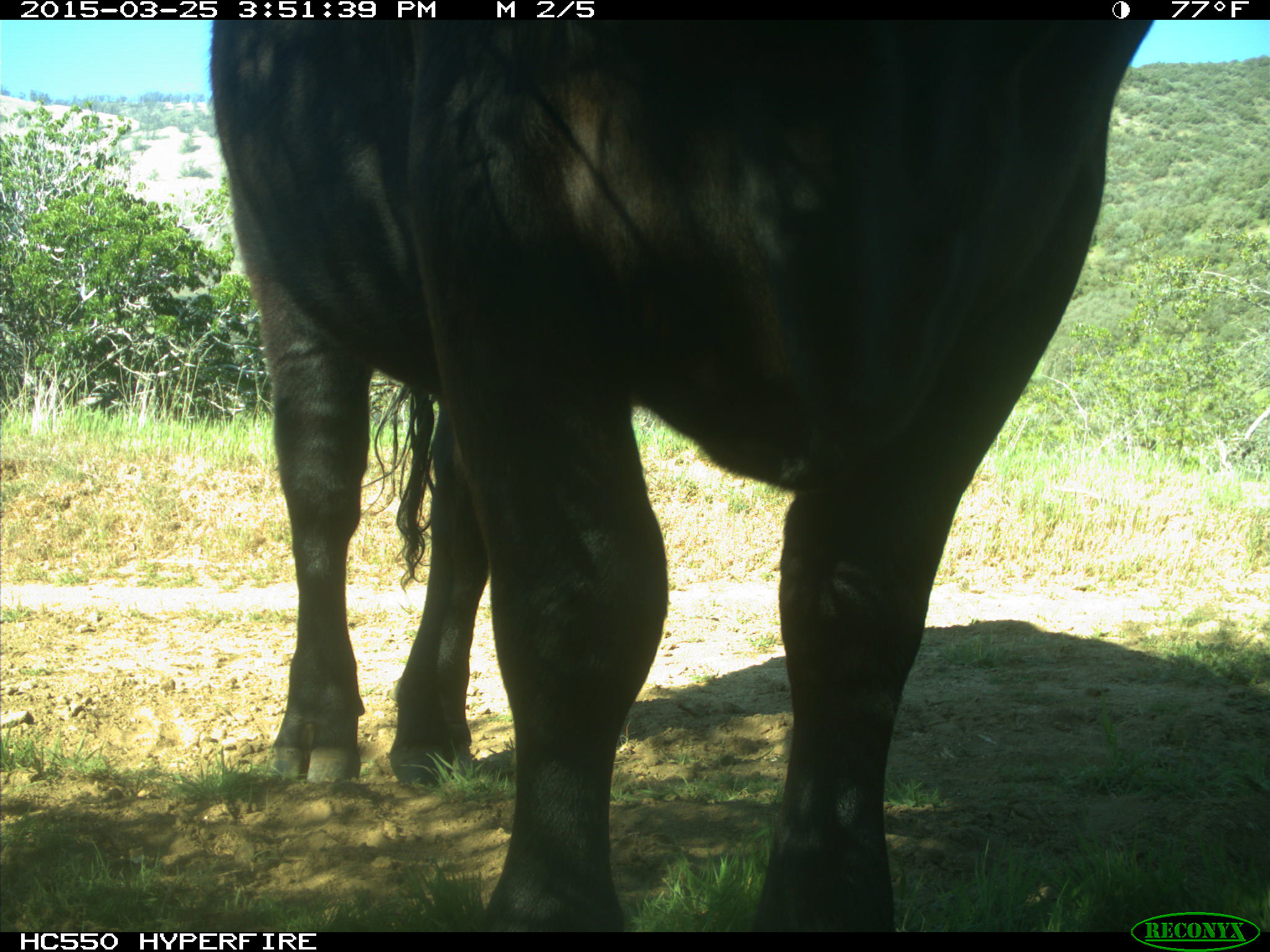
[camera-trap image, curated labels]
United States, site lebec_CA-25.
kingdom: Animalia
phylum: Chordata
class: Mammalia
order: Artiodactyla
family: Bovidae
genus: Bos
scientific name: Bos taurus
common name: domestic cow